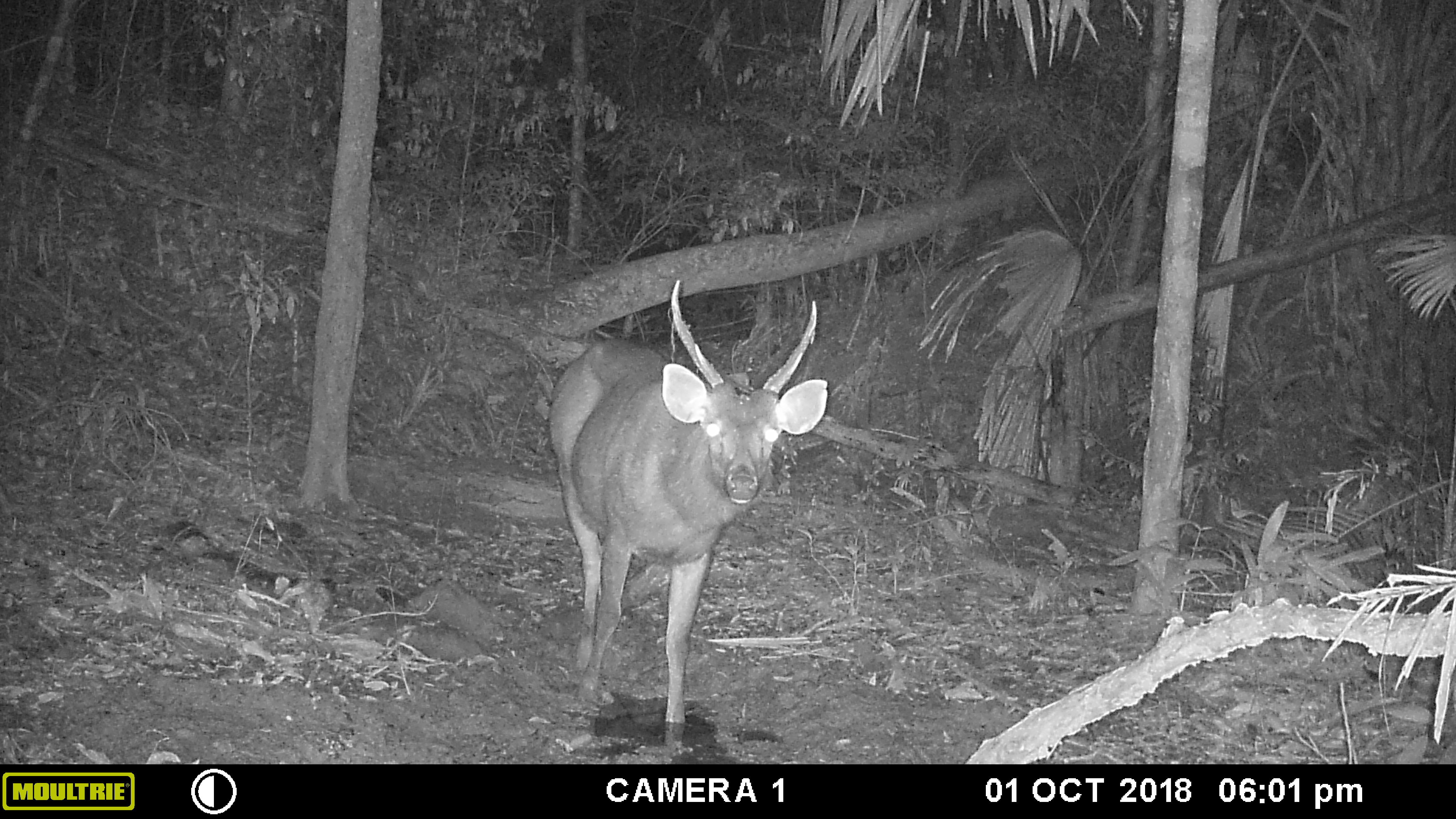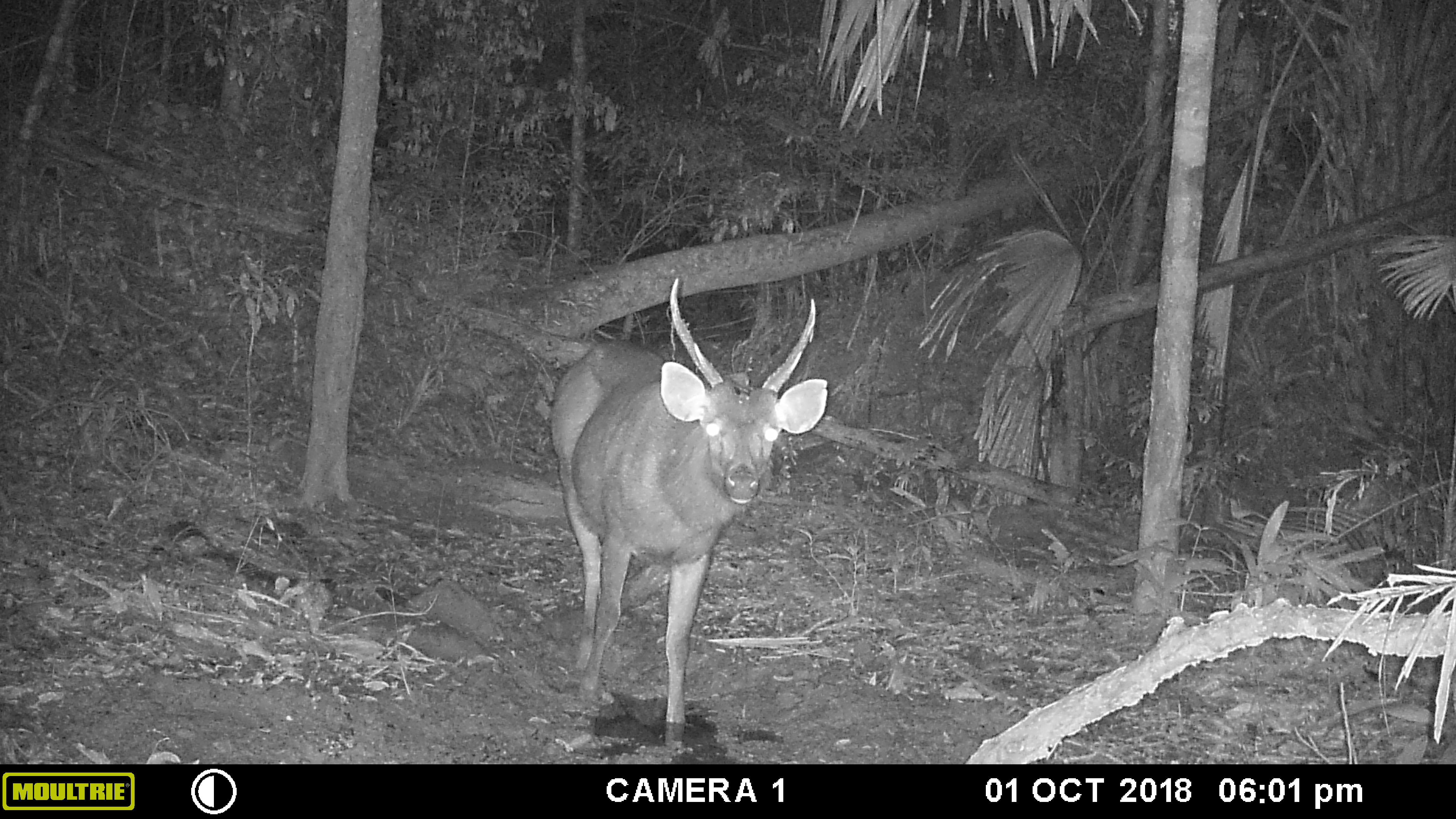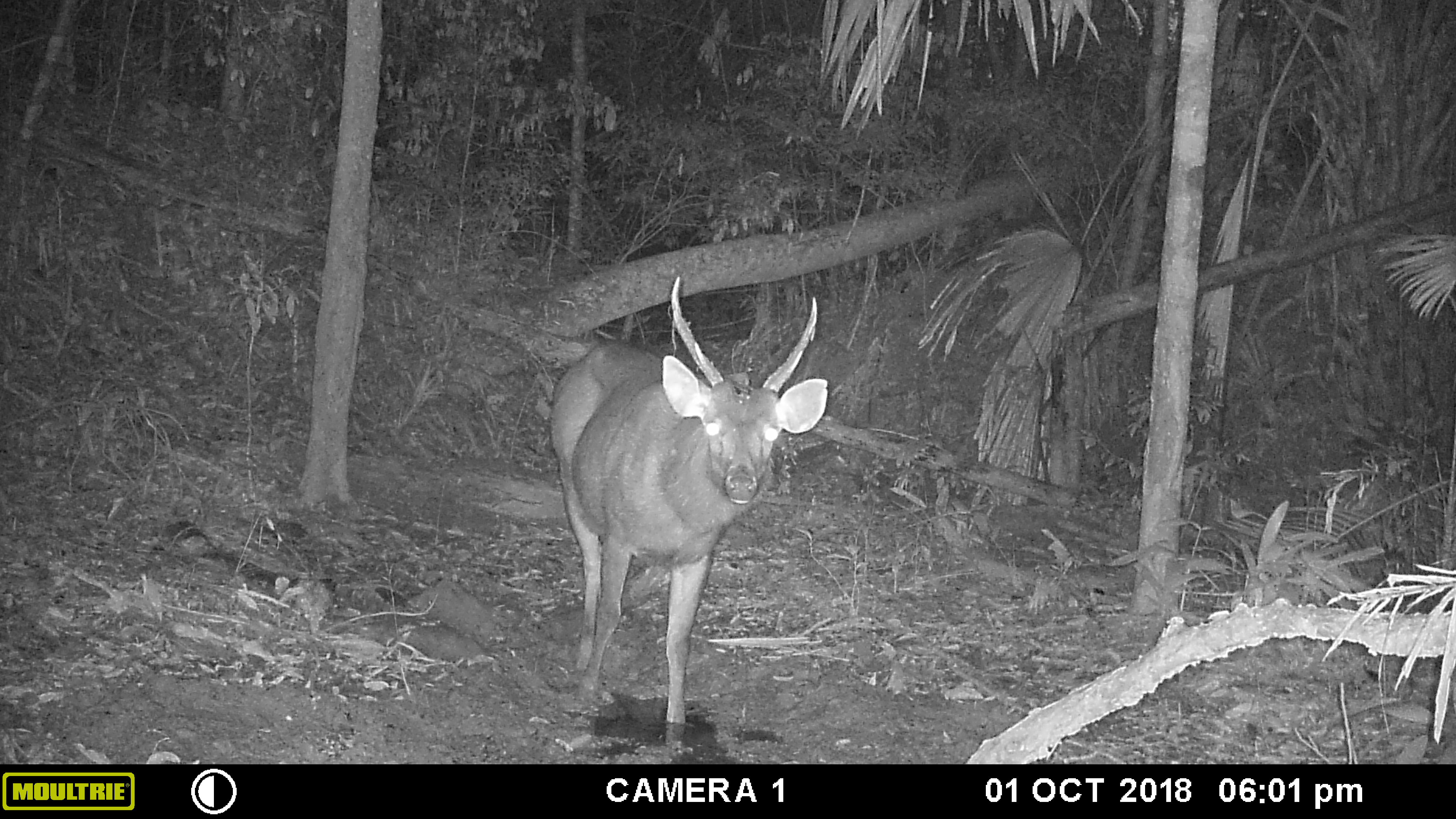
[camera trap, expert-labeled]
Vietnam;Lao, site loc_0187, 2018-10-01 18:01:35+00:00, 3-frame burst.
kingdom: Animalia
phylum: Chordata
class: Mammalia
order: Artiodactyla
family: Cervidae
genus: Rusa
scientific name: Rusa unicolor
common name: sambar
Sambar (Rusa unicolor). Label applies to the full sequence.